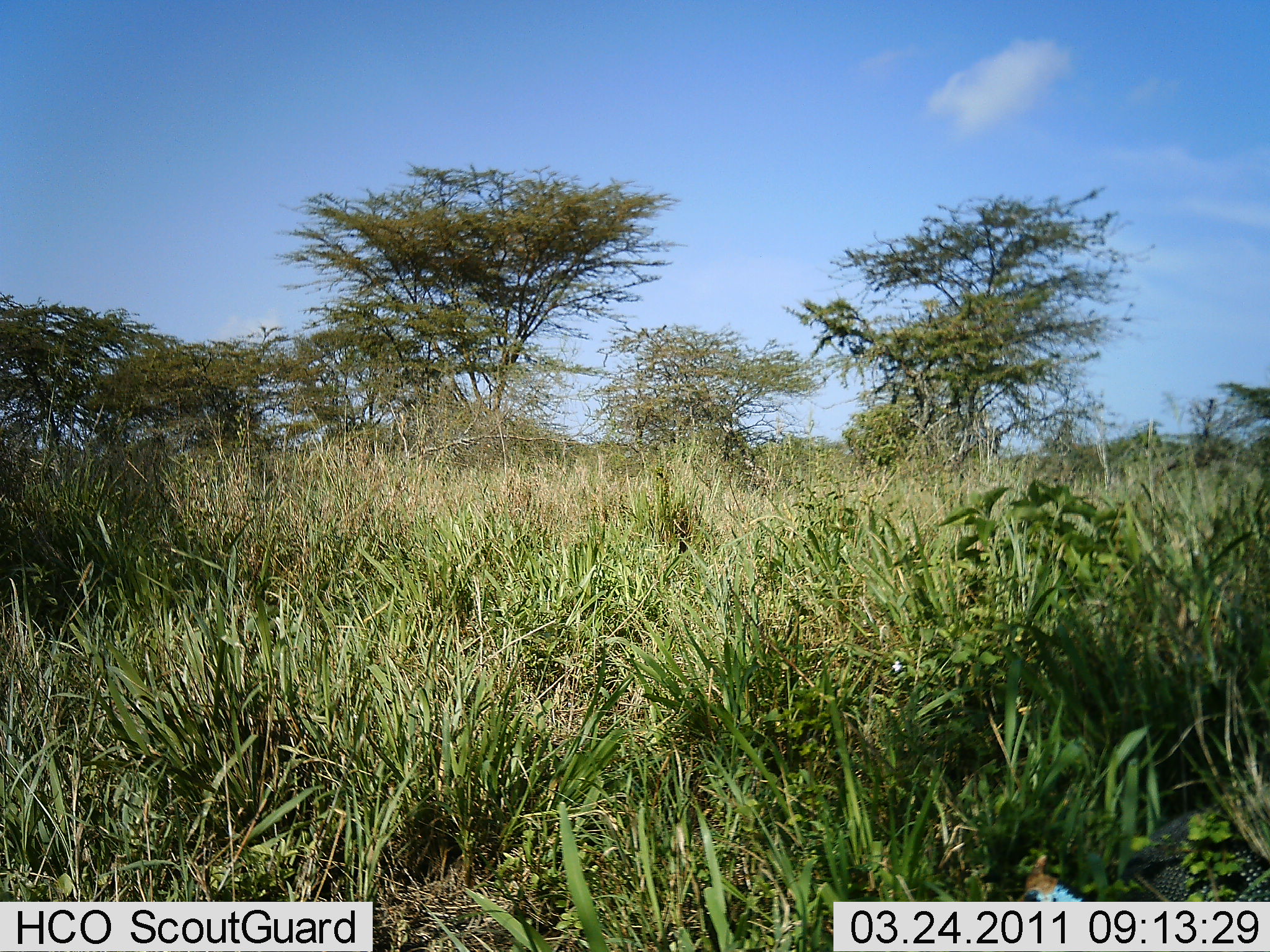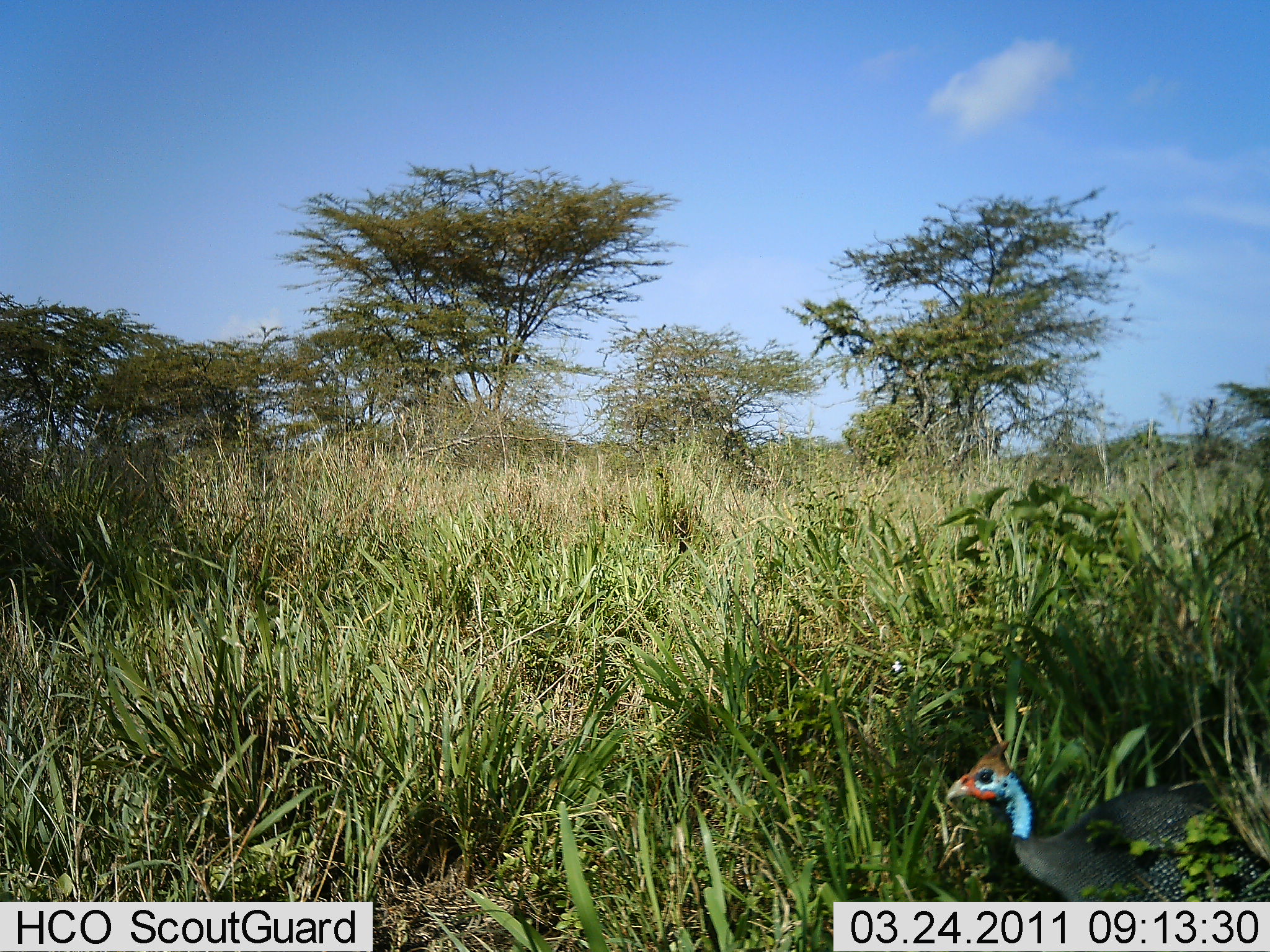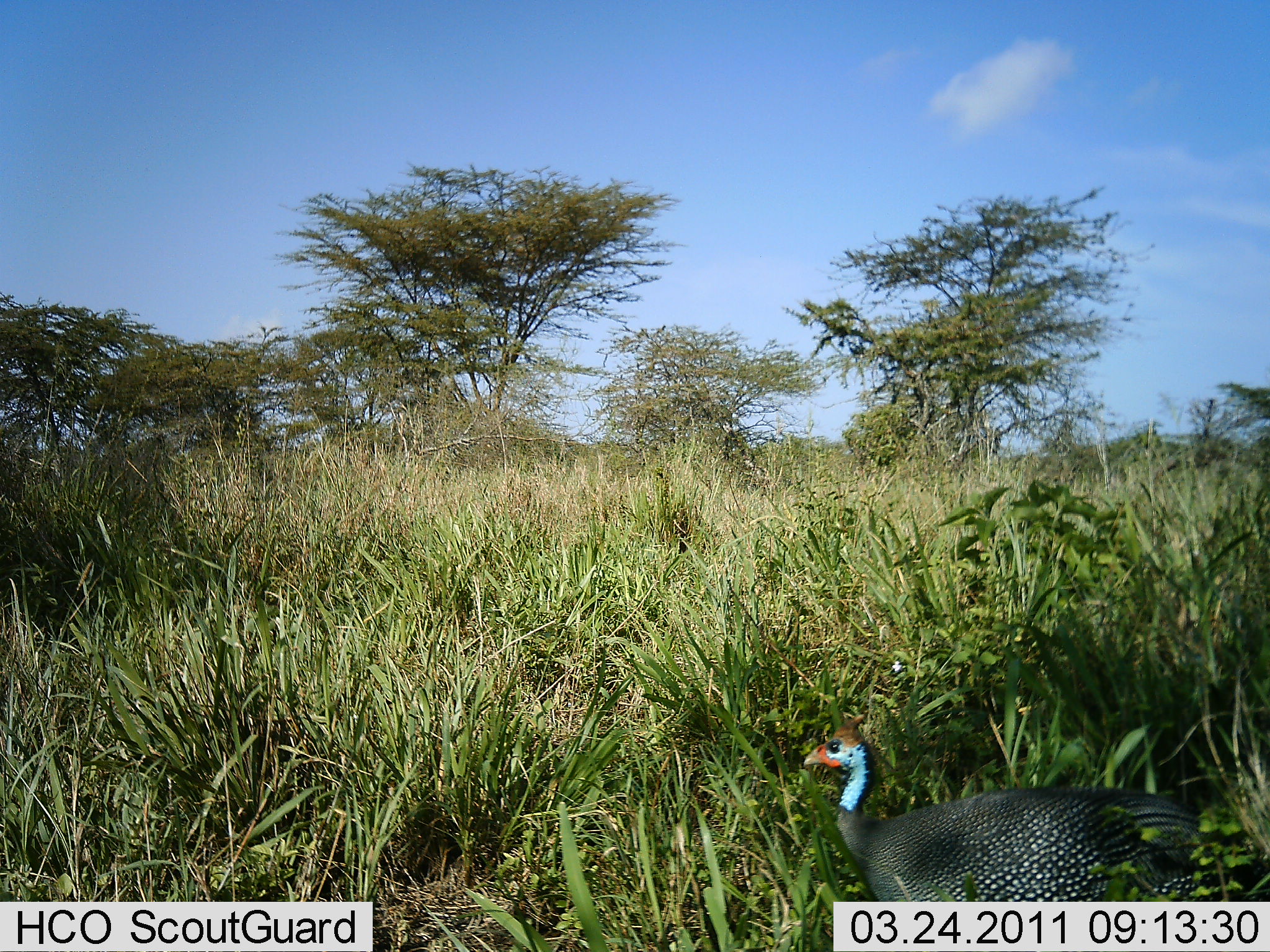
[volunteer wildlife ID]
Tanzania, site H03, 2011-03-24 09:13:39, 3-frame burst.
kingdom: Animalia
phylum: Chordata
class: Aves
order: Galliformes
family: Numididae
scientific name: Numididae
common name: guinea fowl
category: guineafowl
Guineafowl (guinea fowl) (Numididae), count 1. Behavior (volunteer vote fractions): standing 22%, resting 0%, moving 78%, interacting 0%. Young present (vote fraction): 0%. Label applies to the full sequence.